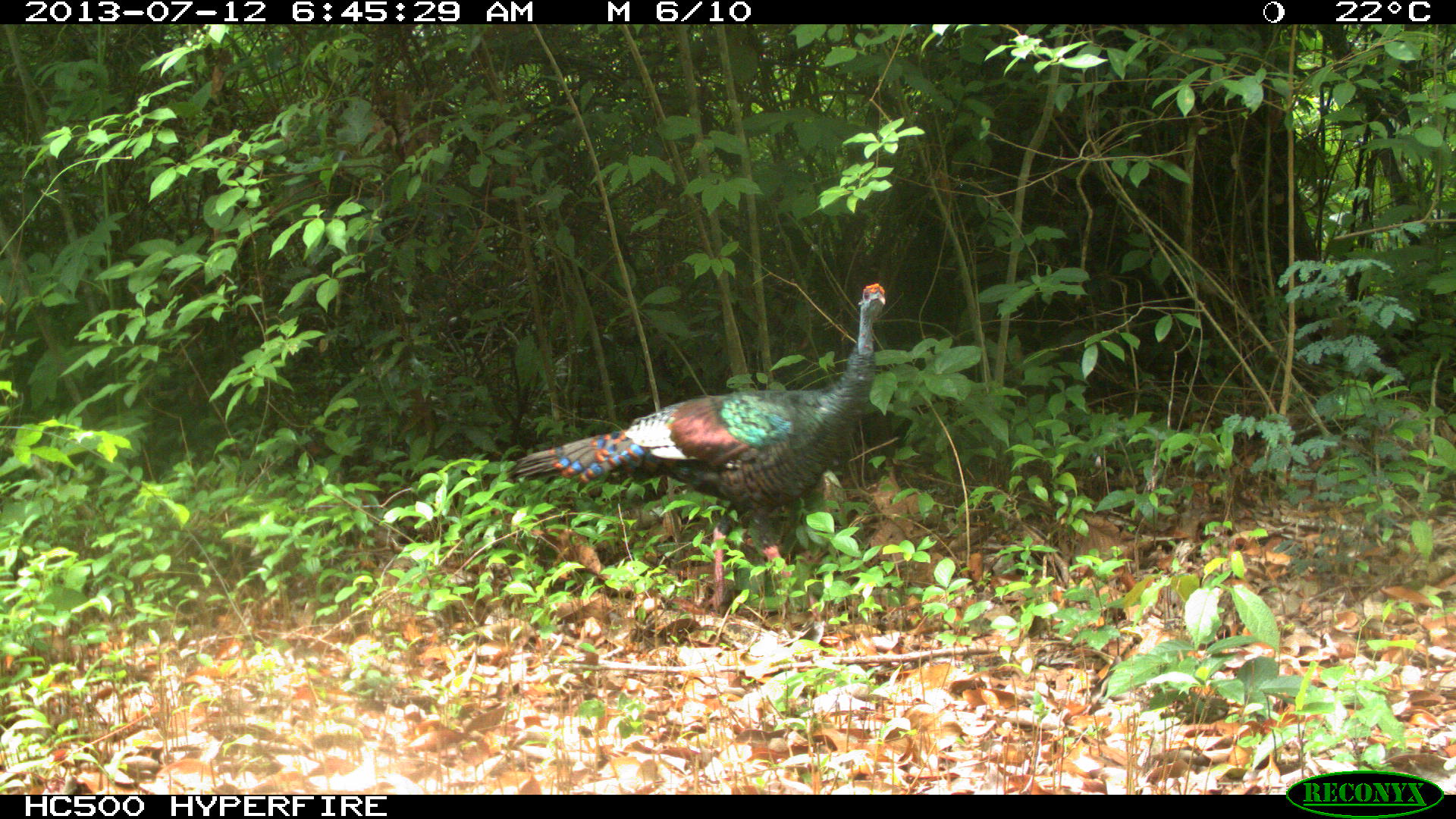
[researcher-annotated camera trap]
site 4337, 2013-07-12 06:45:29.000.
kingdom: Animalia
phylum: Chordata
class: Aves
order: Galliformes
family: Phasianidae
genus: Meleagris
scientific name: Meleagris ocellata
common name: ocellated turkey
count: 1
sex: female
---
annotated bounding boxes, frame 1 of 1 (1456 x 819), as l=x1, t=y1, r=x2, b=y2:
meleagris ocellata: l=501, t=279, r=888, b=604